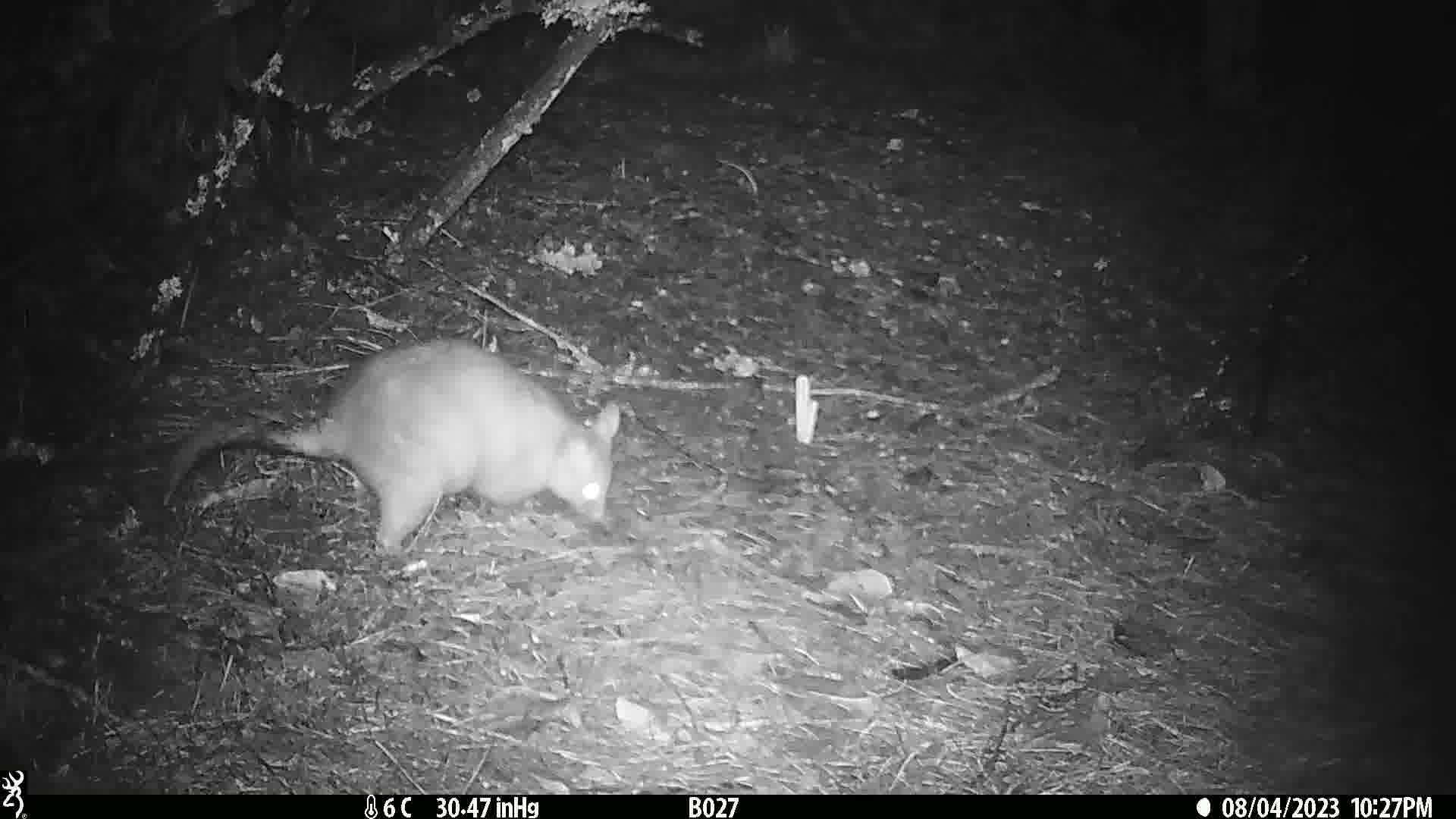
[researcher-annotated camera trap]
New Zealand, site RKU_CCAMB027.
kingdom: Animalia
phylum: Chordata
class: Mammalia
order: Diprotodontia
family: Phalangeridae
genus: Trichosurus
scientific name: Trichosurus vulpecula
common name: common brushtail possum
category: possum